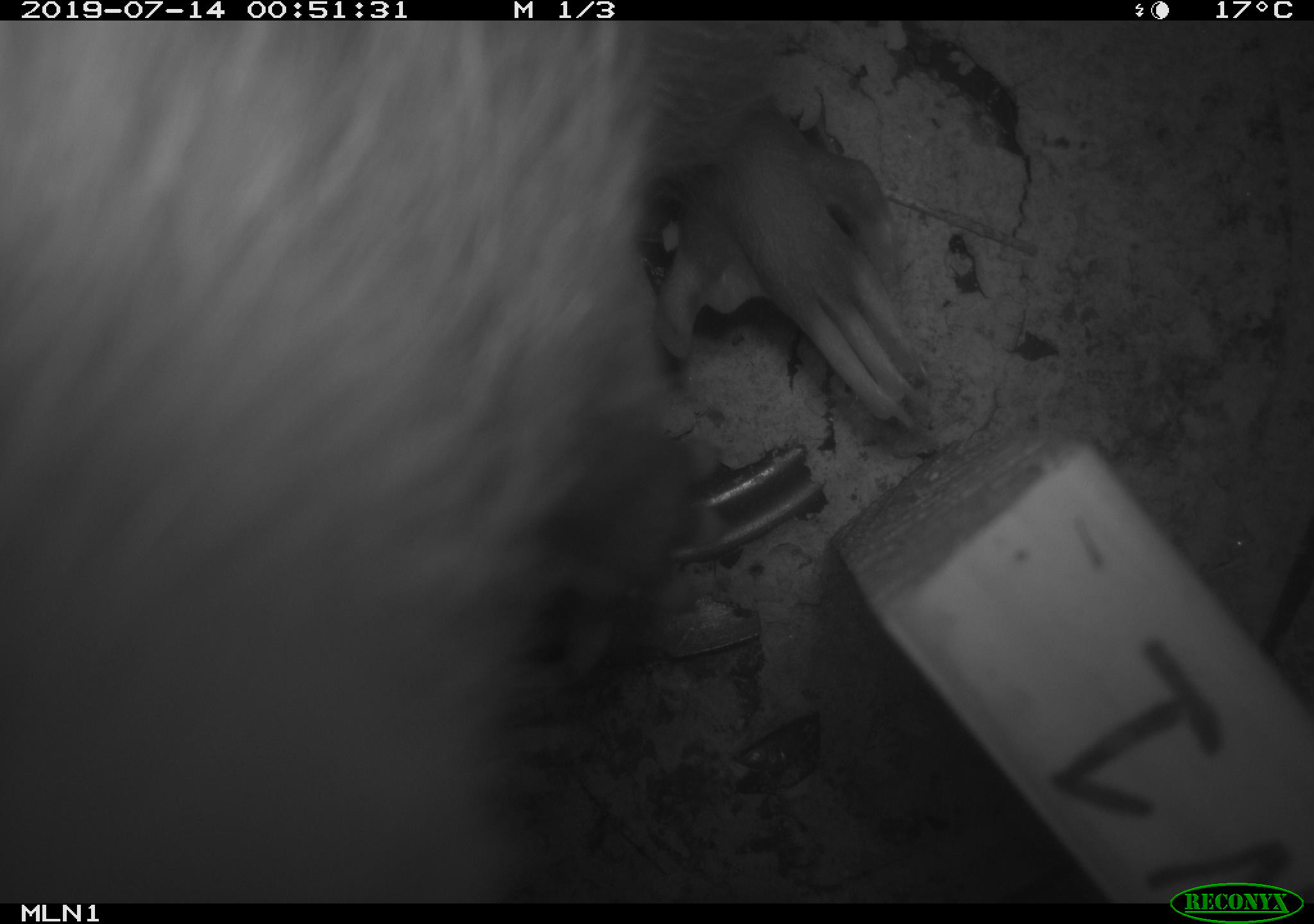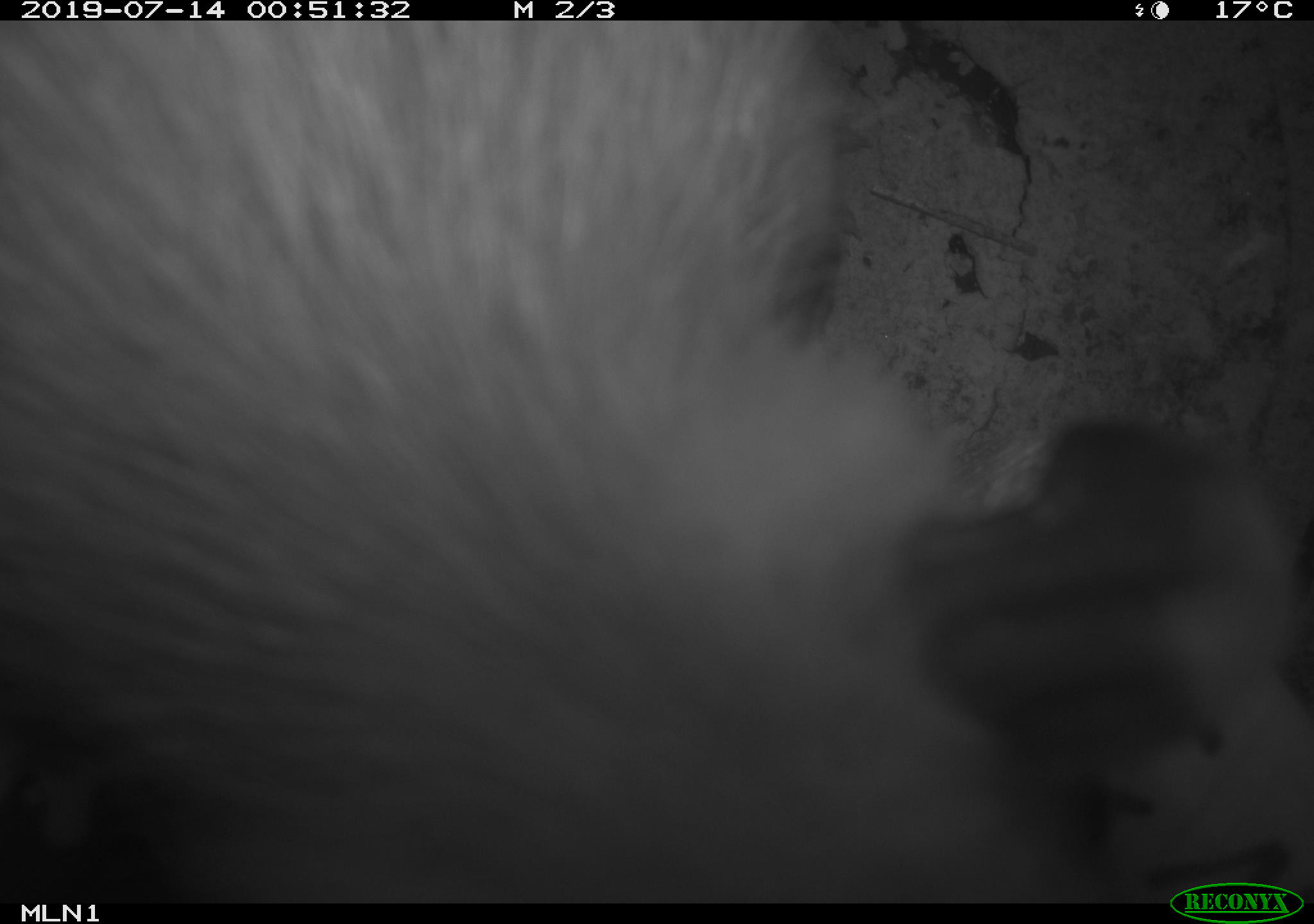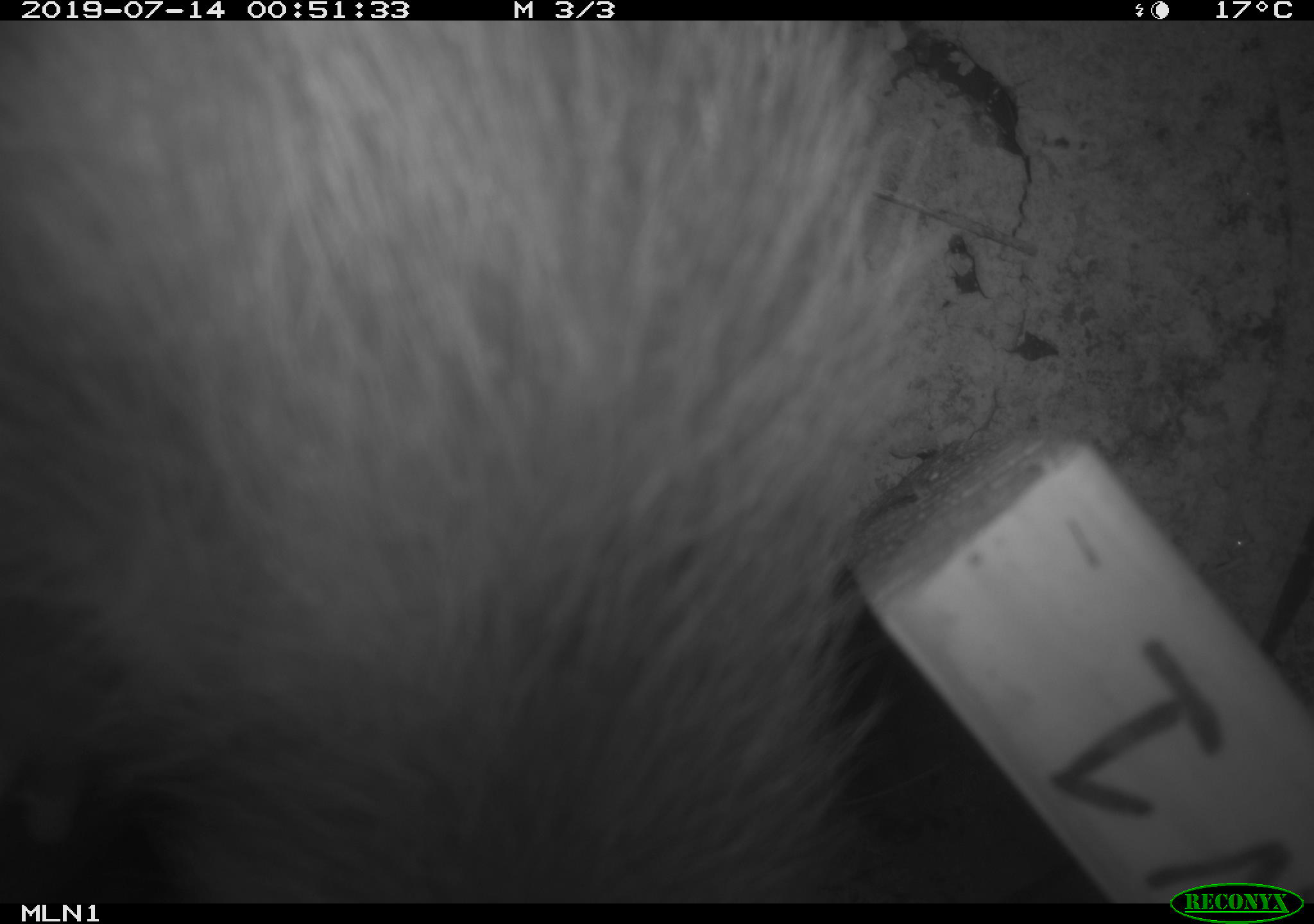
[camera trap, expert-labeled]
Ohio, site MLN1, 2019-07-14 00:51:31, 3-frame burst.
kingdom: Animalia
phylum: Chordata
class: Mammalia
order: Didelphimorphia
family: Didelphidae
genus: Didelphis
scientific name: Didelphis virginiana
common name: virginia opossum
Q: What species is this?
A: Virginia opossum (Didelphis virginiana).